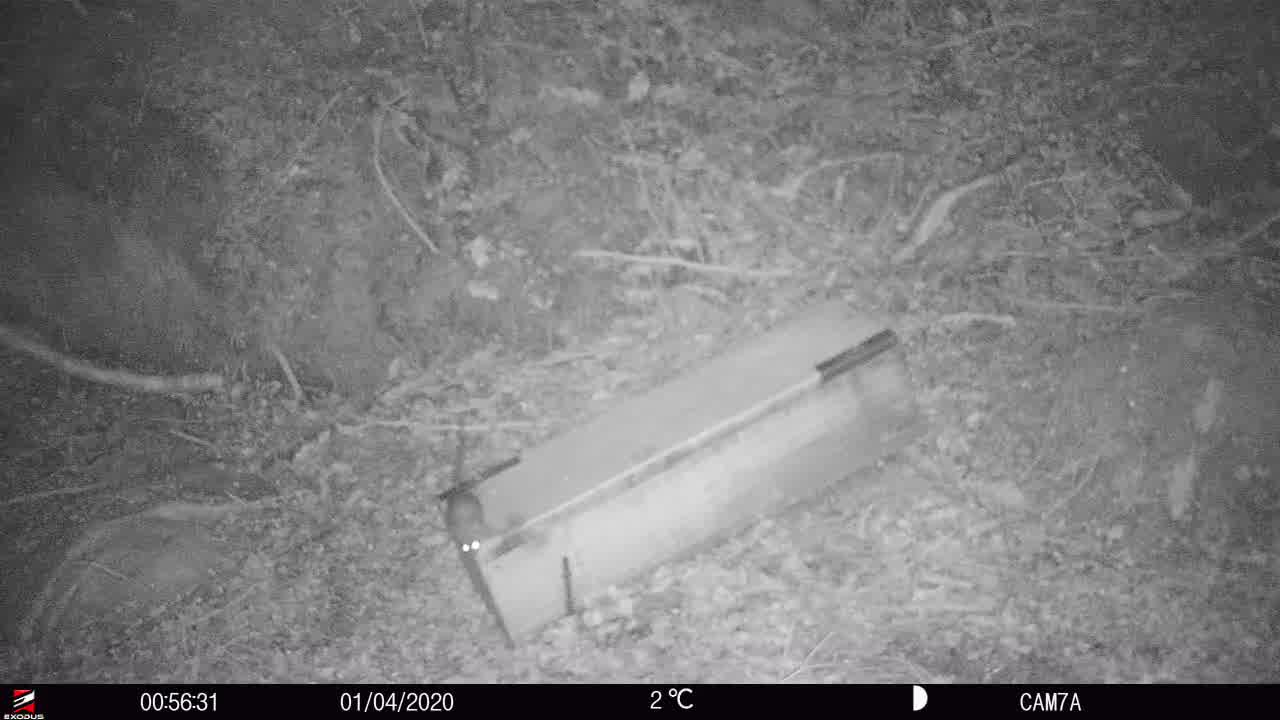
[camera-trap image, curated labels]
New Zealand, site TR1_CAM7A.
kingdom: Animalia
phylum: Chordata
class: Mammalia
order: Rodentia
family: Muridae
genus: Rattus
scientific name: Rattus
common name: rat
Rat (Rattus).